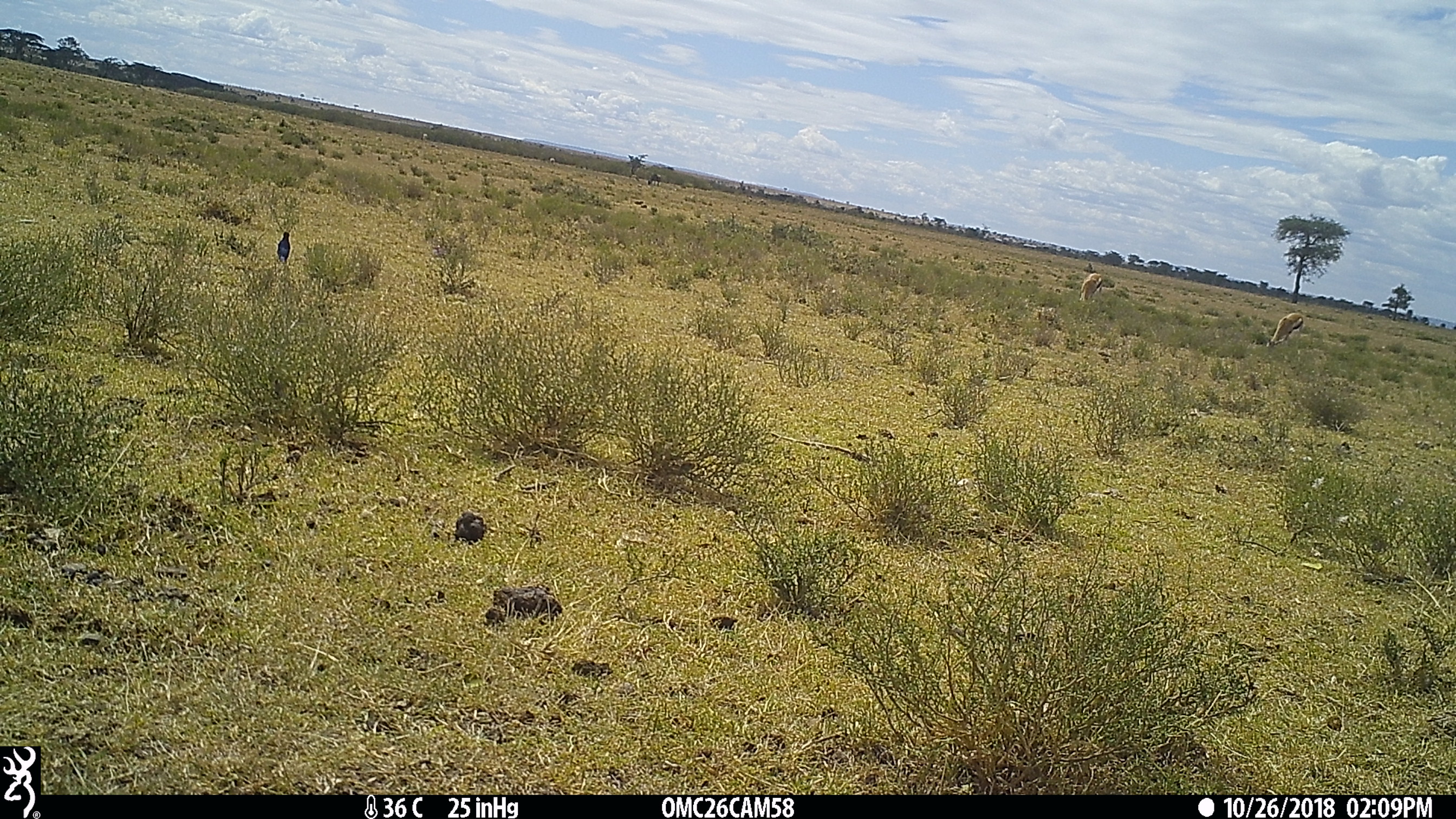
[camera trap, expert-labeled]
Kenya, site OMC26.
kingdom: Animalia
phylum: Chordata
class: Mammalia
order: Artiodactyla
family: Bovidae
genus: Eudorcas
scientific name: Eudorcas thomsonii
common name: thomon's gazelle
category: gazelle thomsons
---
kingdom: Animalia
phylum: Chordata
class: Aves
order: Passeriformes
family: Sturnidae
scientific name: Sturnidae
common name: starling